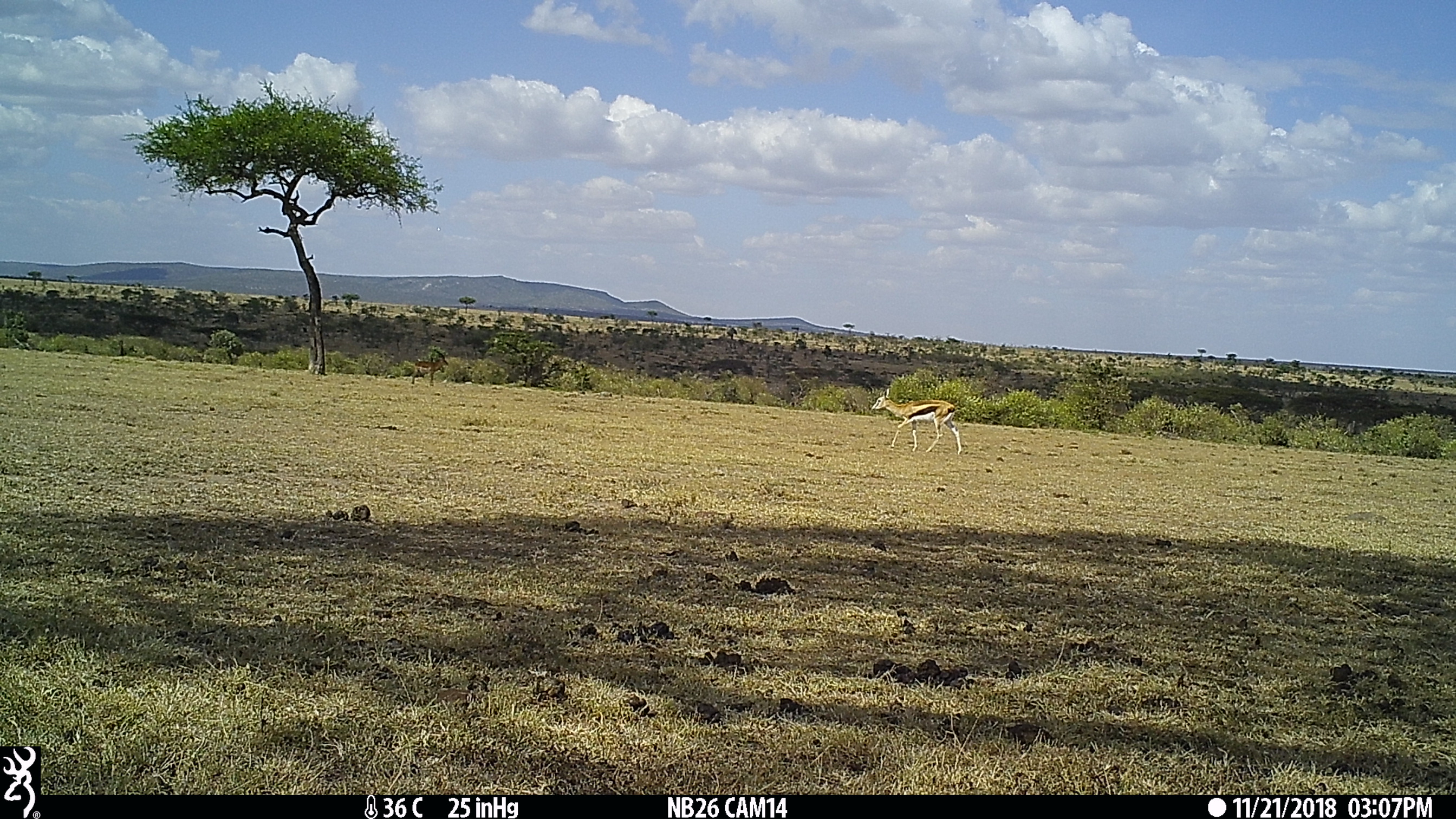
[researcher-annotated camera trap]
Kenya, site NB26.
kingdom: Animalia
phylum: Chordata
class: Mammalia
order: Artiodactyla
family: Bovidae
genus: Aepyceros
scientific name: Aepyceros melampus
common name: impala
Impala (Aepyceros melampus).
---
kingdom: Animalia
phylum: Chordata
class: Mammalia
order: Artiodactyla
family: Bovidae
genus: Eudorcas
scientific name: Eudorcas thomsonii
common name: thomon's gazelle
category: gazelle thomsons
Gazelle thomsons (thomon's gazelle) (Eudorcas thomsonii).